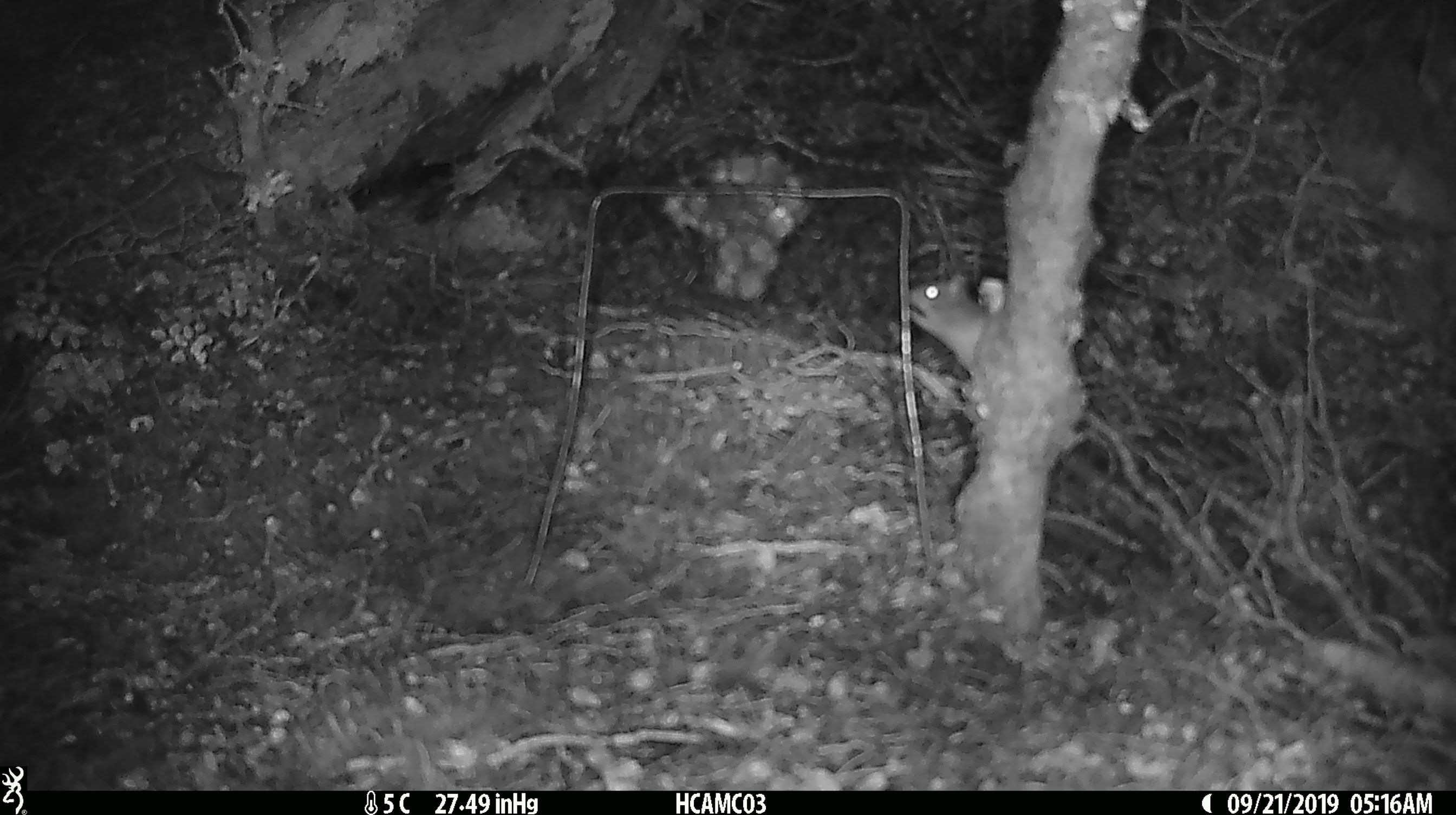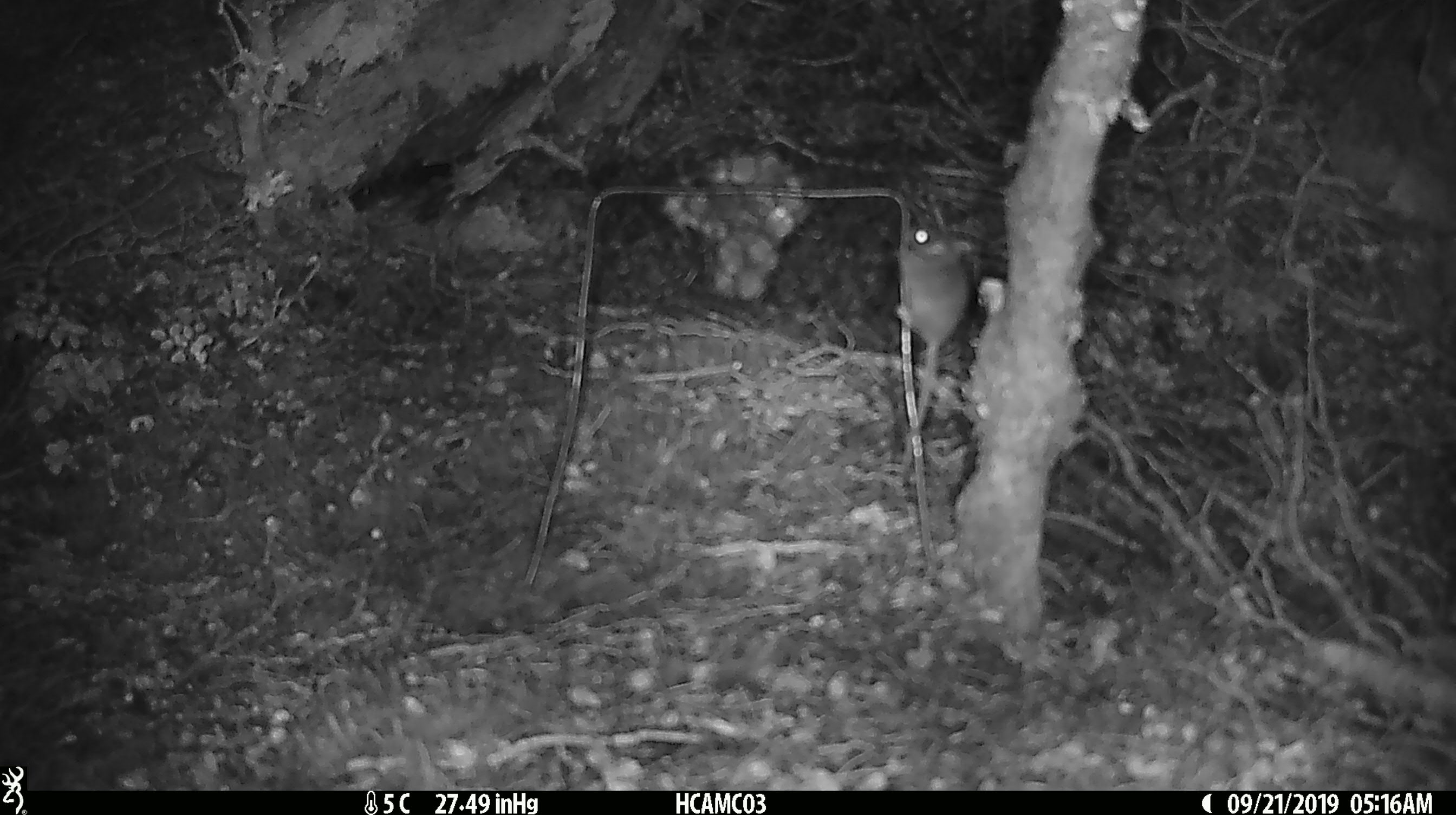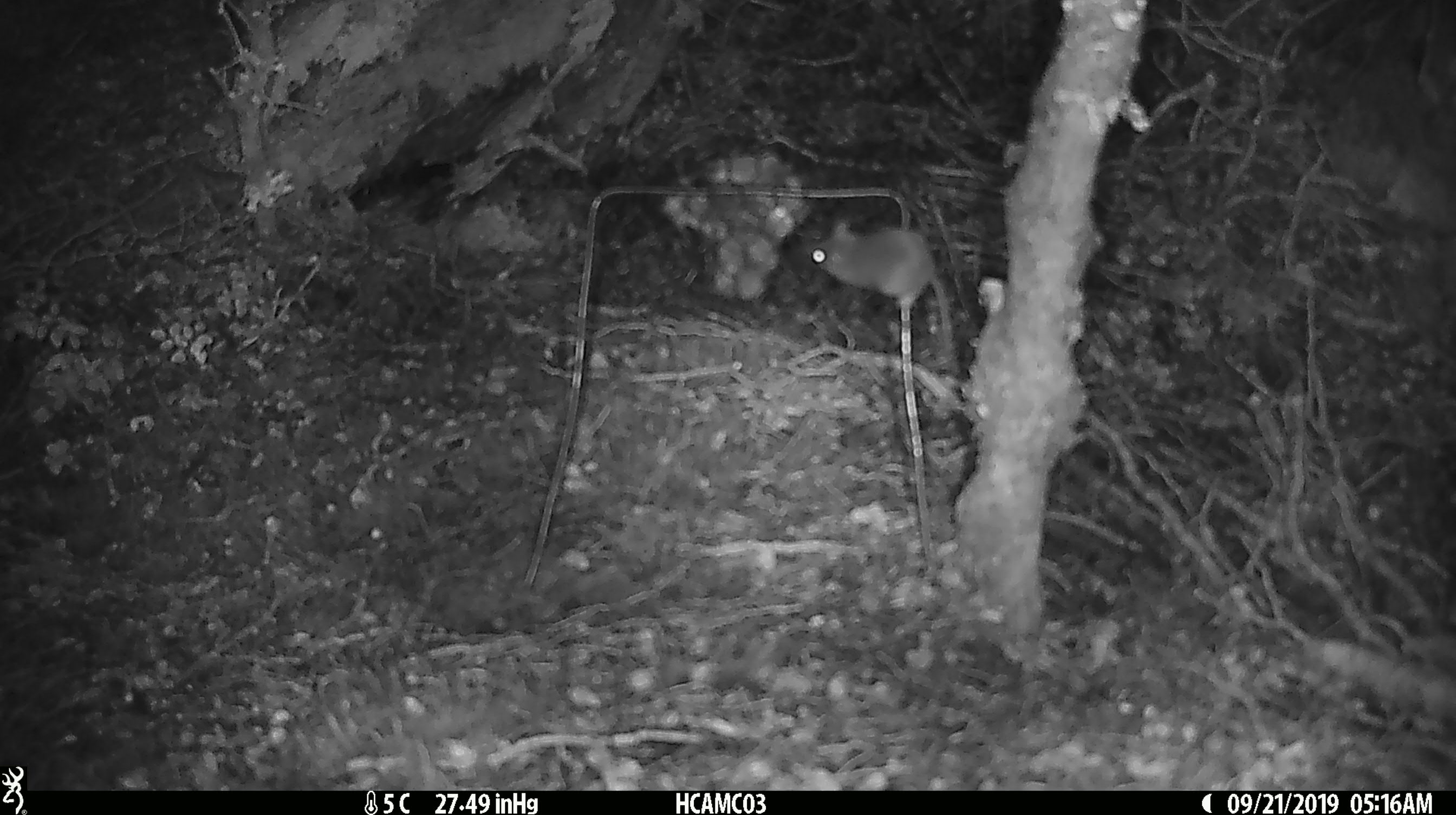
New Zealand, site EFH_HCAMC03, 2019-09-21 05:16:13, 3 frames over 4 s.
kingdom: Animalia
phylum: Chordata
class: Mammalia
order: Rodentia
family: Muridae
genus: Mus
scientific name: Mus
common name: mouse